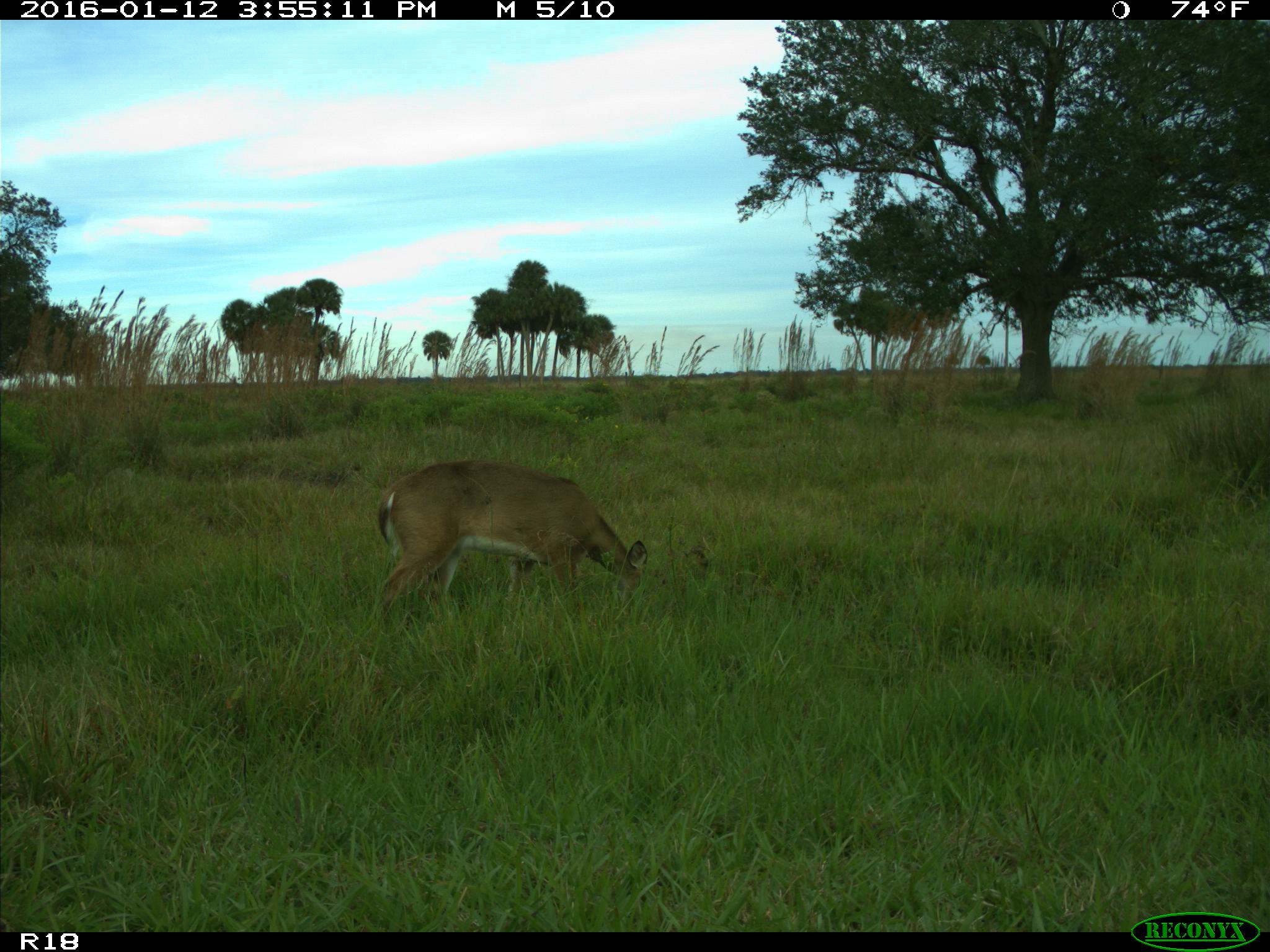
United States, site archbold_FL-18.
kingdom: Animalia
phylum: Chordata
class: Mammalia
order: Artiodactyla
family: Cervidae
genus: Odocoileus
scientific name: Odocoileus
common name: deer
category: unidentified deer